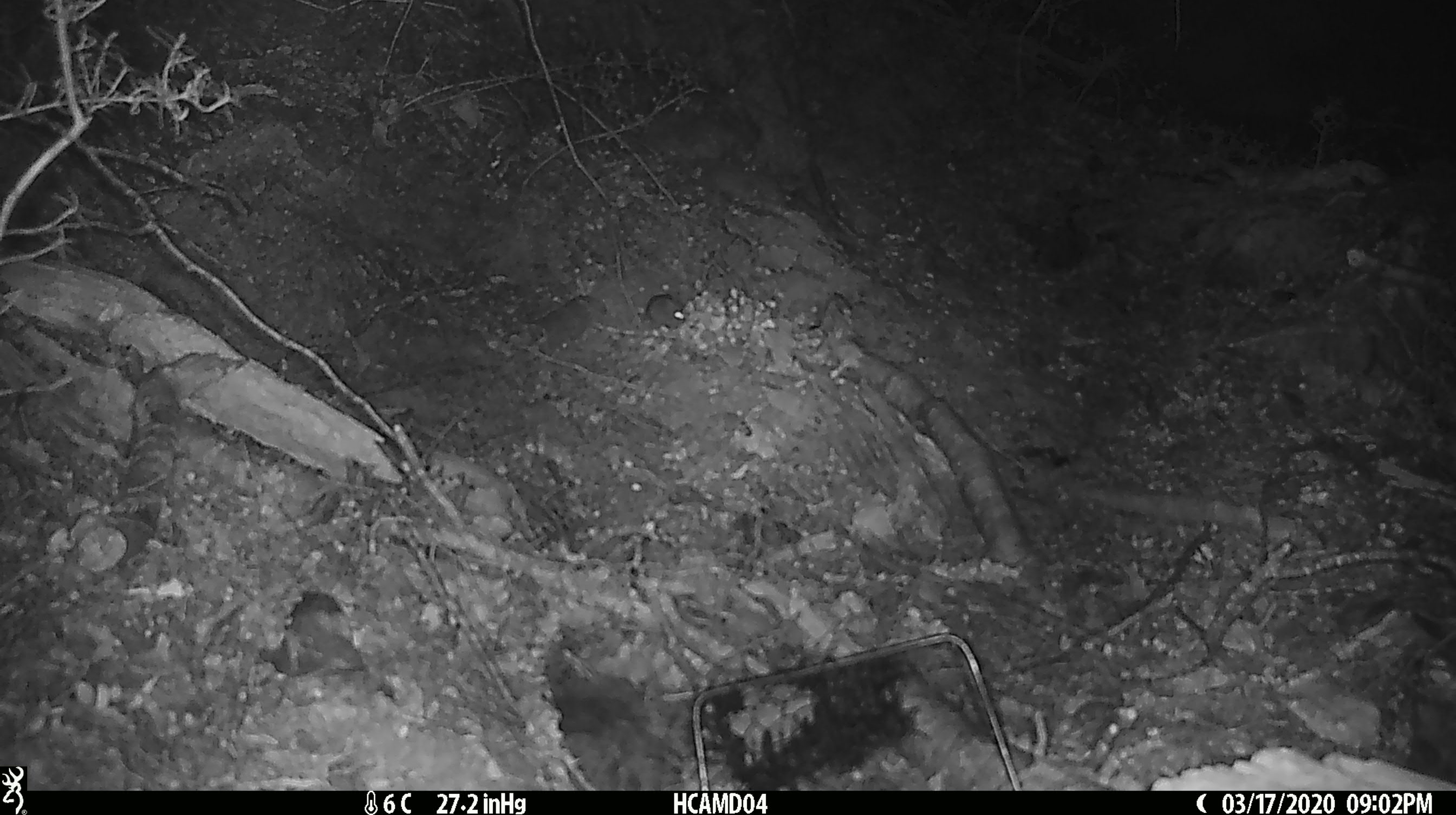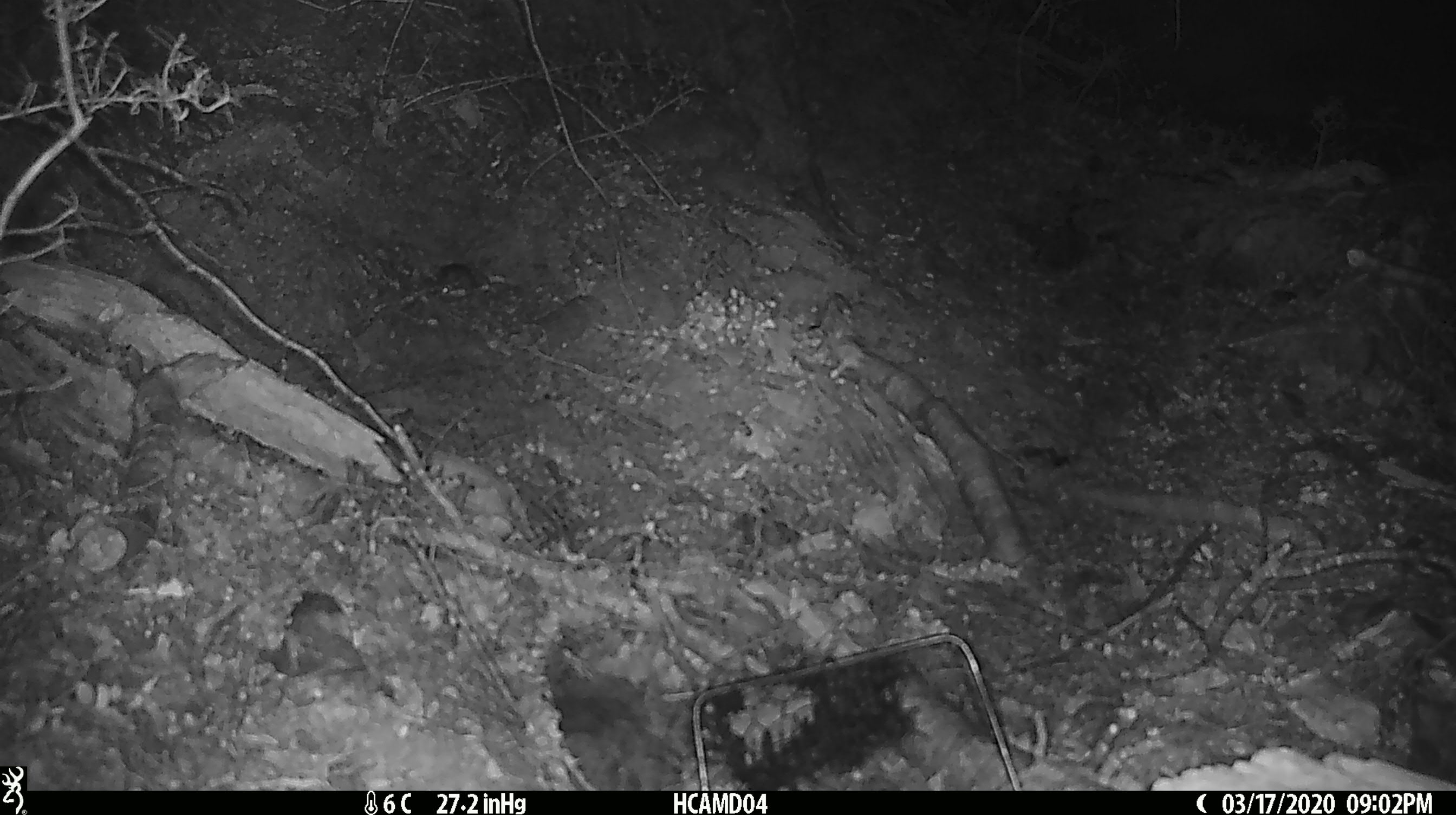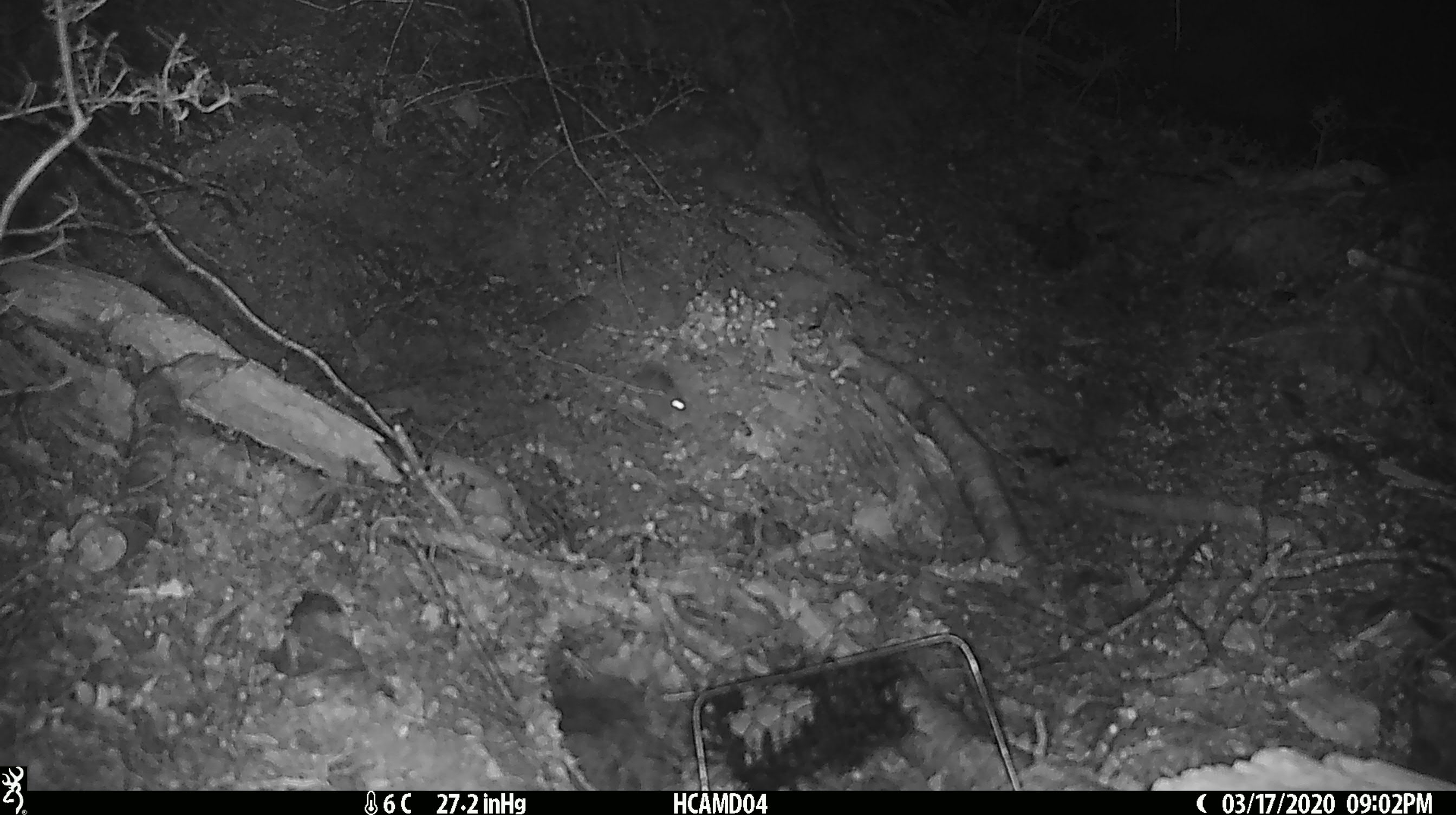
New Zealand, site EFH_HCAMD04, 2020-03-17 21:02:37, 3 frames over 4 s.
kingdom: Animalia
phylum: Chordata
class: Mammalia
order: Rodentia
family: Muridae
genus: Mus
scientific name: Mus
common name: mouse